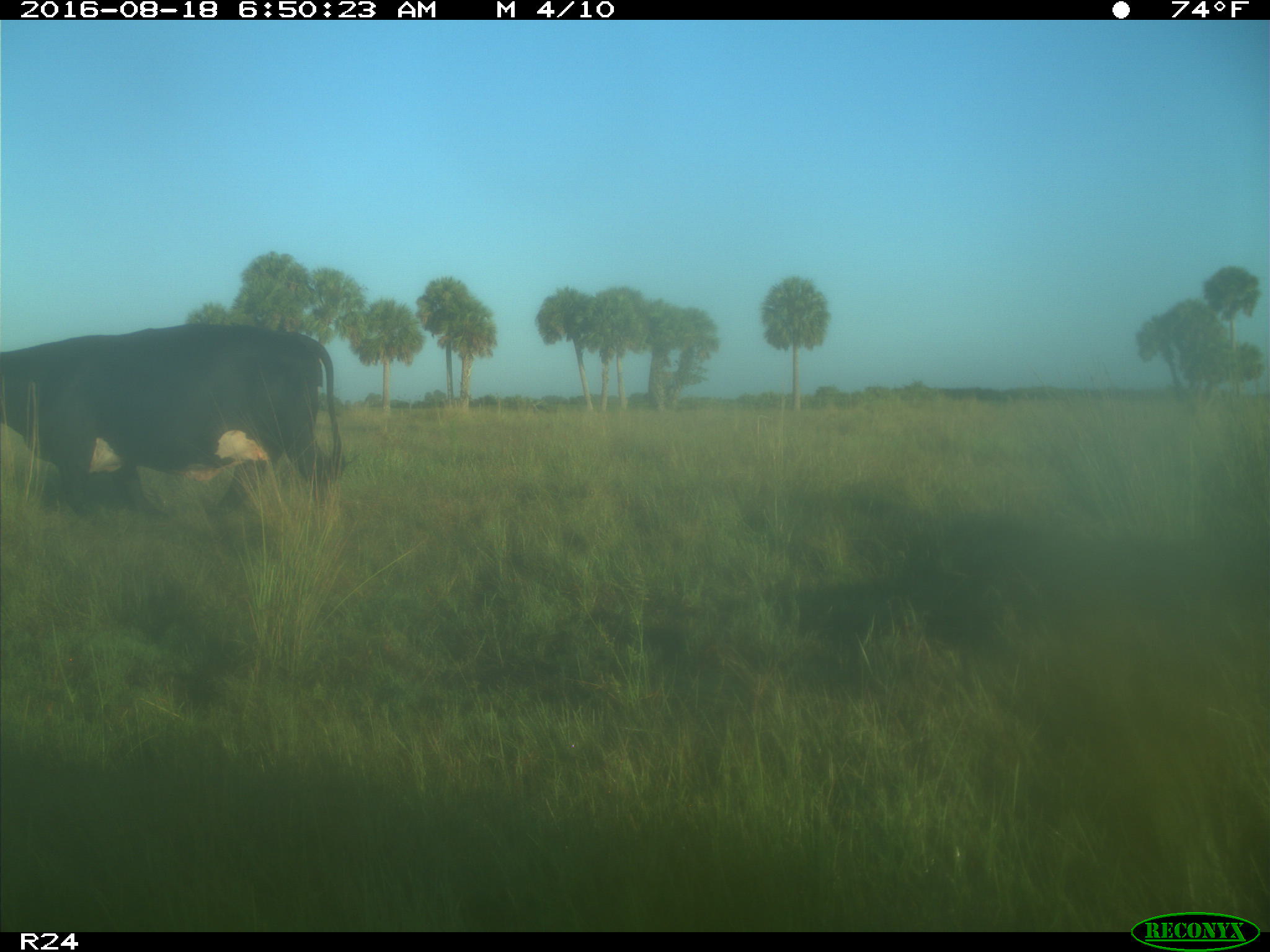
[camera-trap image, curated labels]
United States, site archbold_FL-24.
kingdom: Animalia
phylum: Chordata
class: Mammalia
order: Artiodactyla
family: Bovidae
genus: Bos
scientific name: Bos taurus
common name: domestic cow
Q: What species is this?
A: Bos taurus (domestic cow).